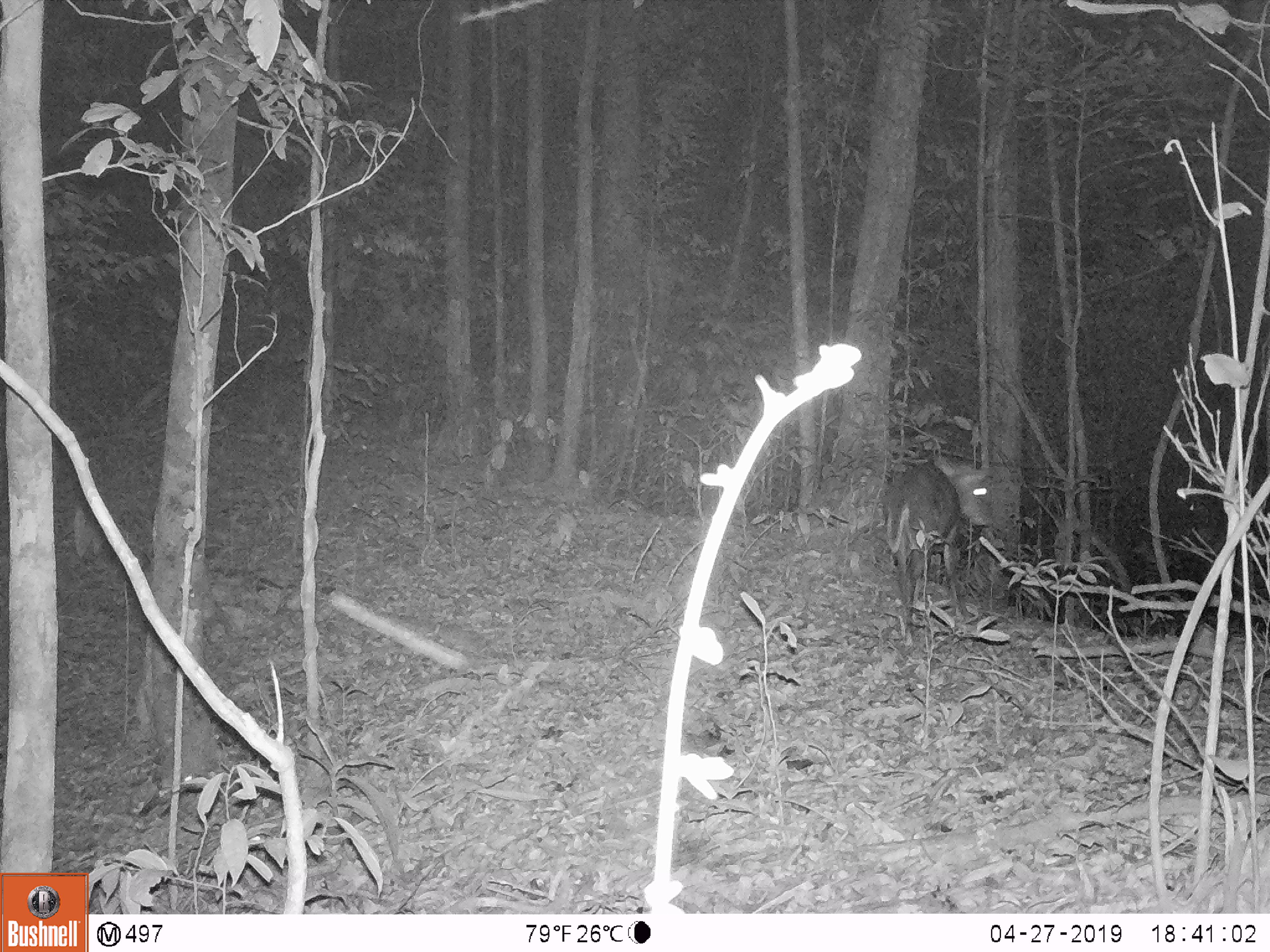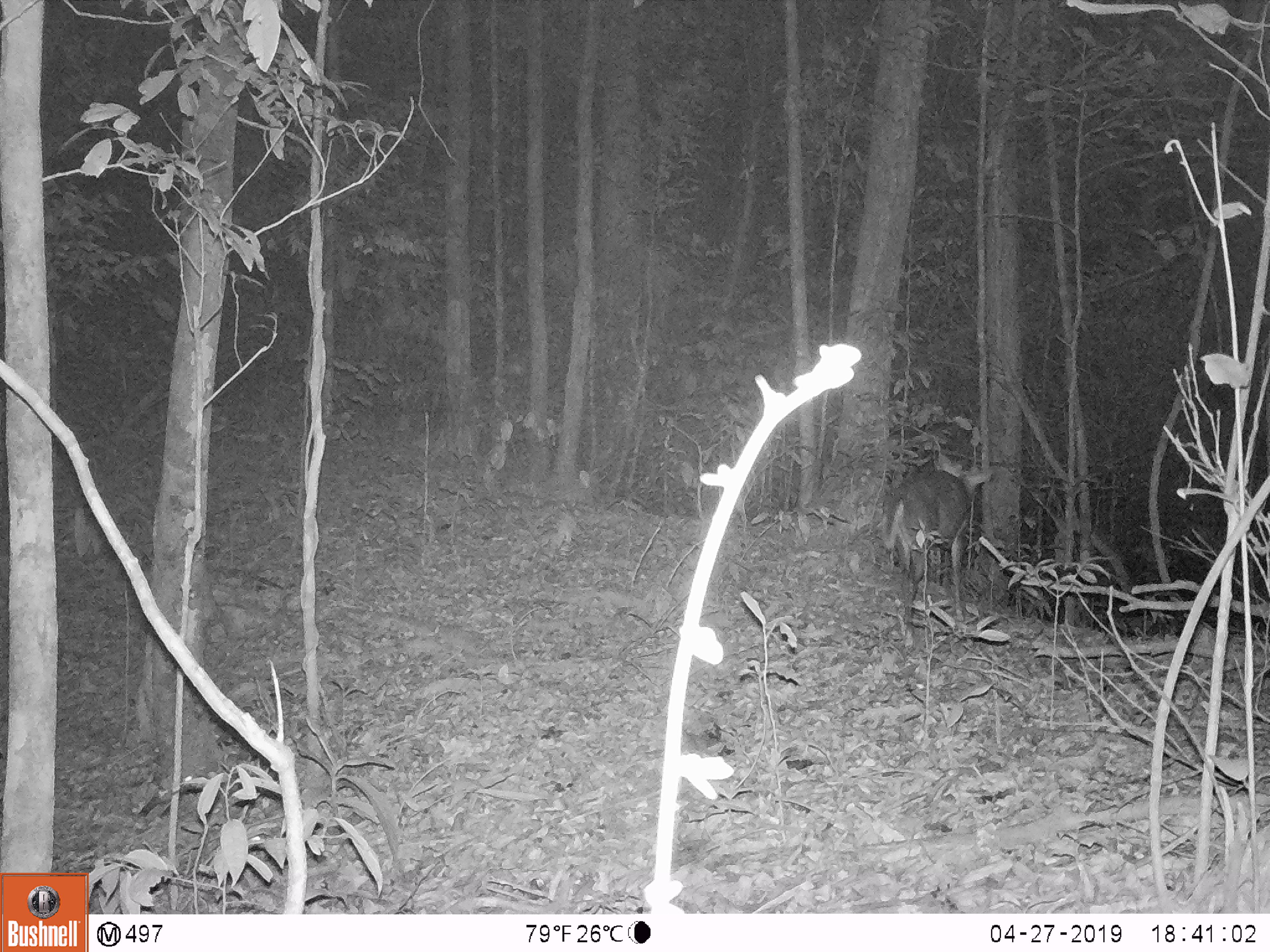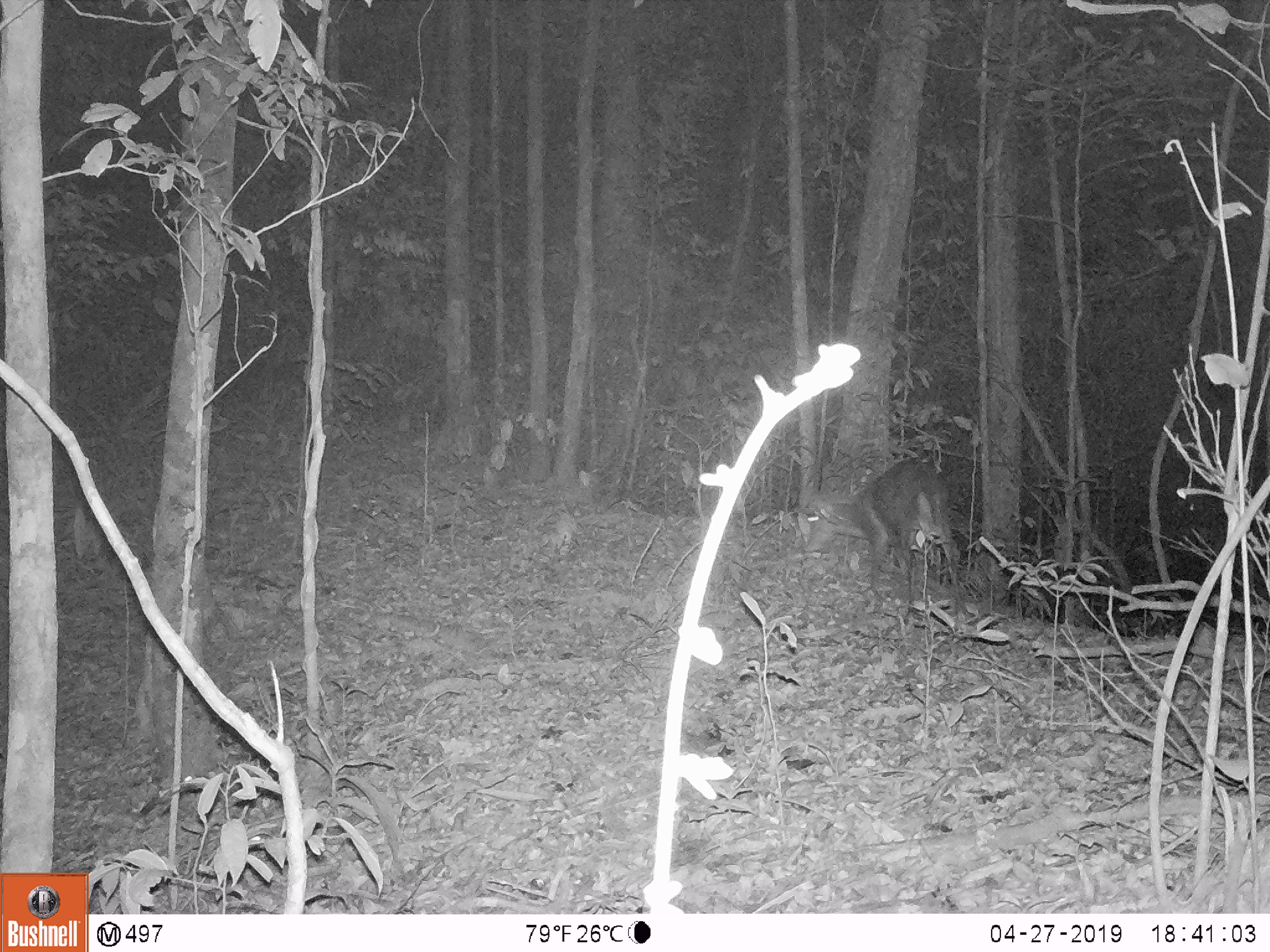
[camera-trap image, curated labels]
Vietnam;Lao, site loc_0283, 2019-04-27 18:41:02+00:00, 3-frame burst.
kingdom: Animalia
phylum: Chordata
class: Mammalia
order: Artiodactyla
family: Cervidae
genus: Muntiacus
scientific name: Muntiacus rooseveltorum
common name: roosevelt's muntjac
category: roosevelts muntjac group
Roosevelts muntjac group (roosevelt's muntjac) (Muntiacus rooseveltorum). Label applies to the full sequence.